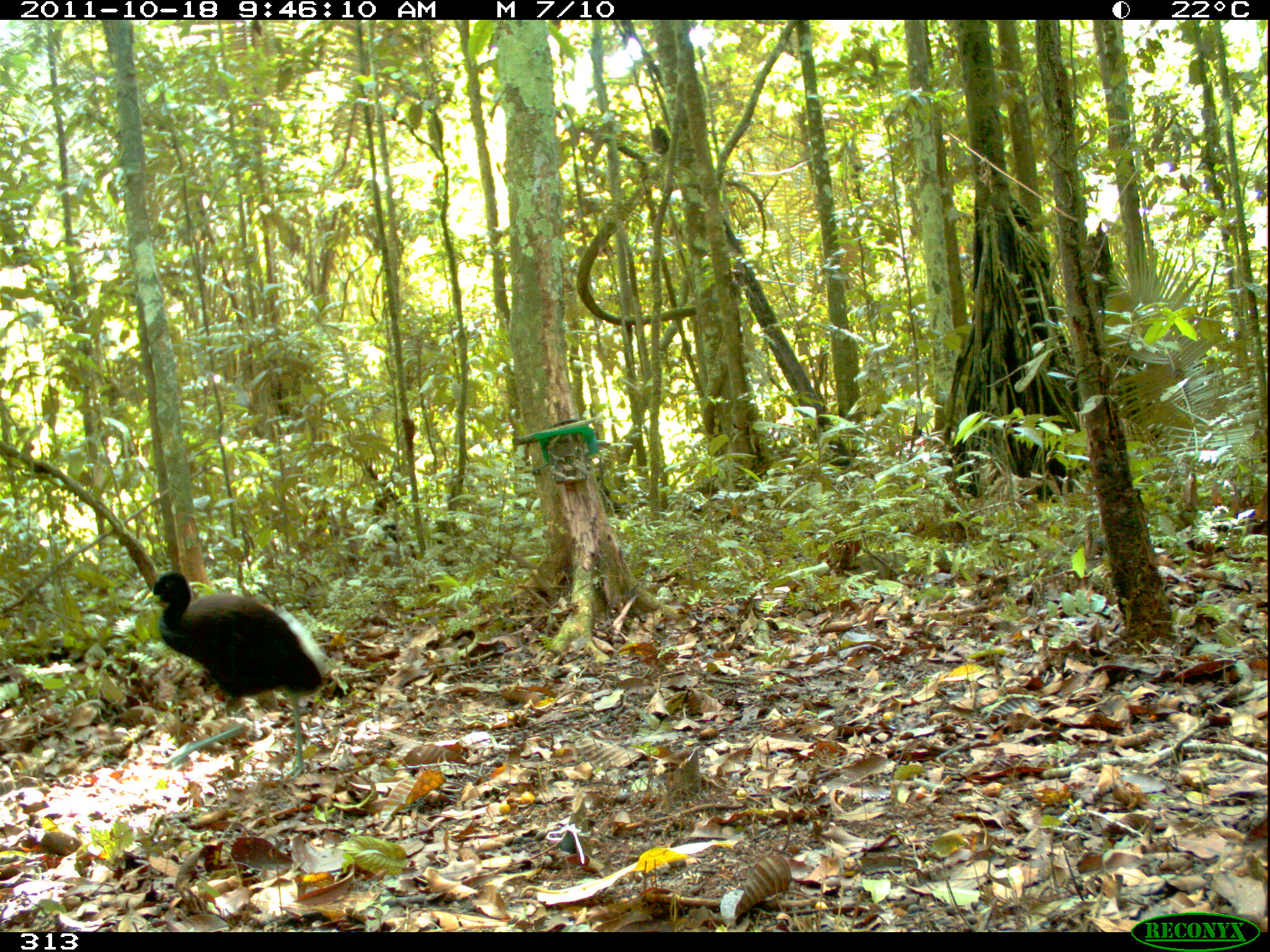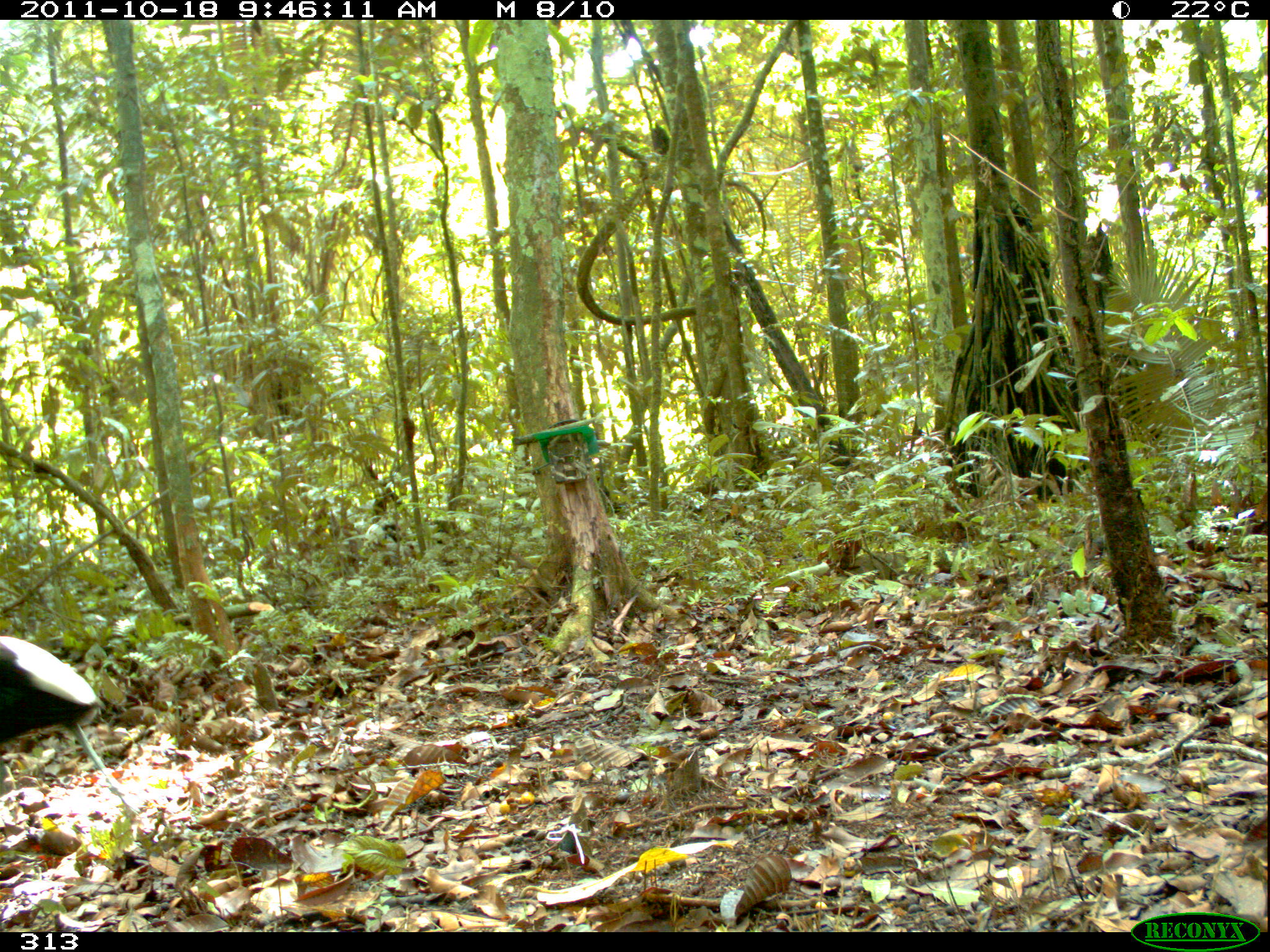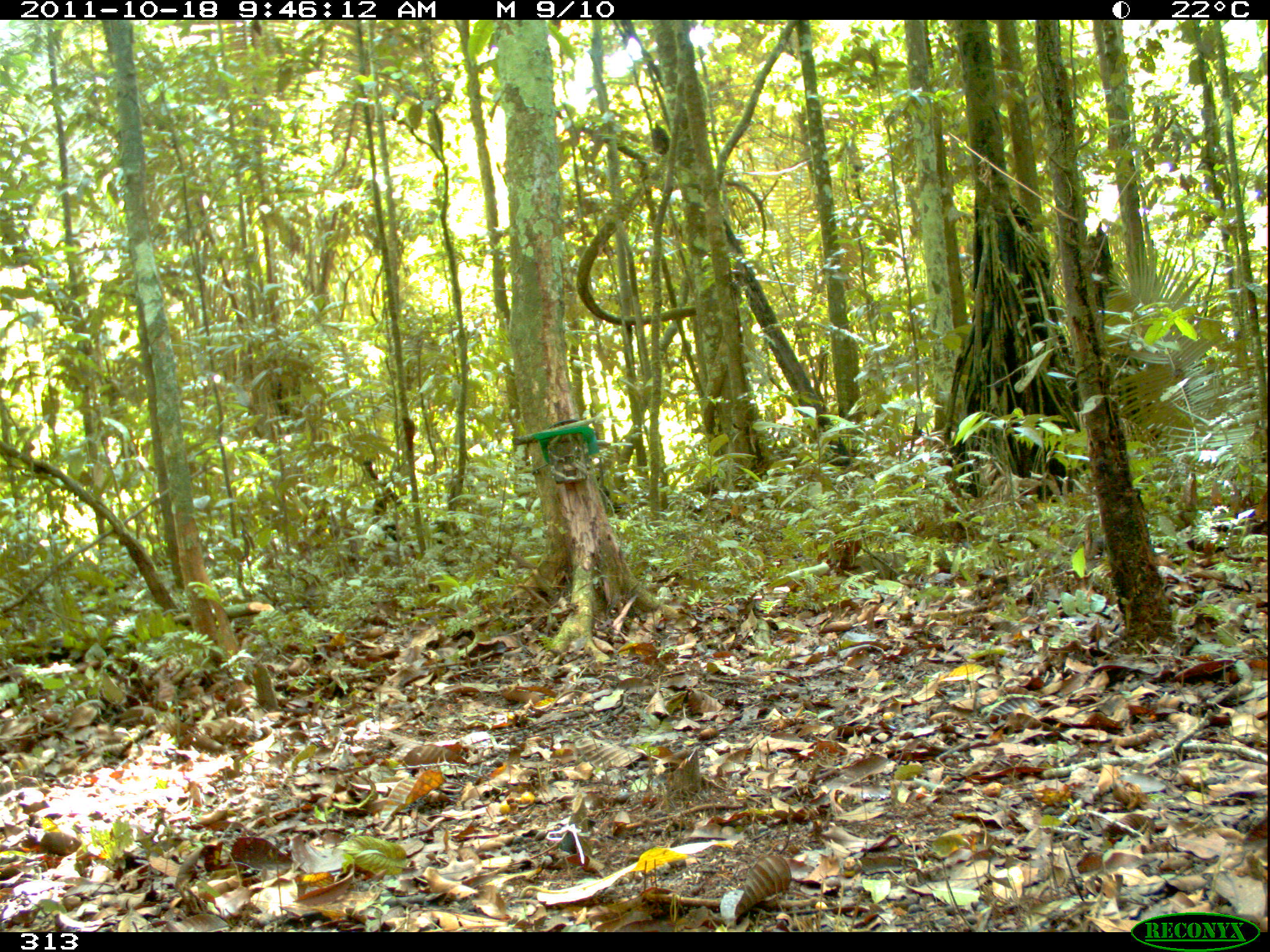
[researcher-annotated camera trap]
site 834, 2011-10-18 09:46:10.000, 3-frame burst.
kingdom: Animalia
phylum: Chordata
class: Aves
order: Gruiformes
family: Psophiidae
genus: Psophia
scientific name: Psophia leucoptera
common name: pale-winged trumpeter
Psophia leucoptera (pale-winged trumpeter).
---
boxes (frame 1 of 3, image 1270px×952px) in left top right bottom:
psophia leucoptera: 144 571 329 780